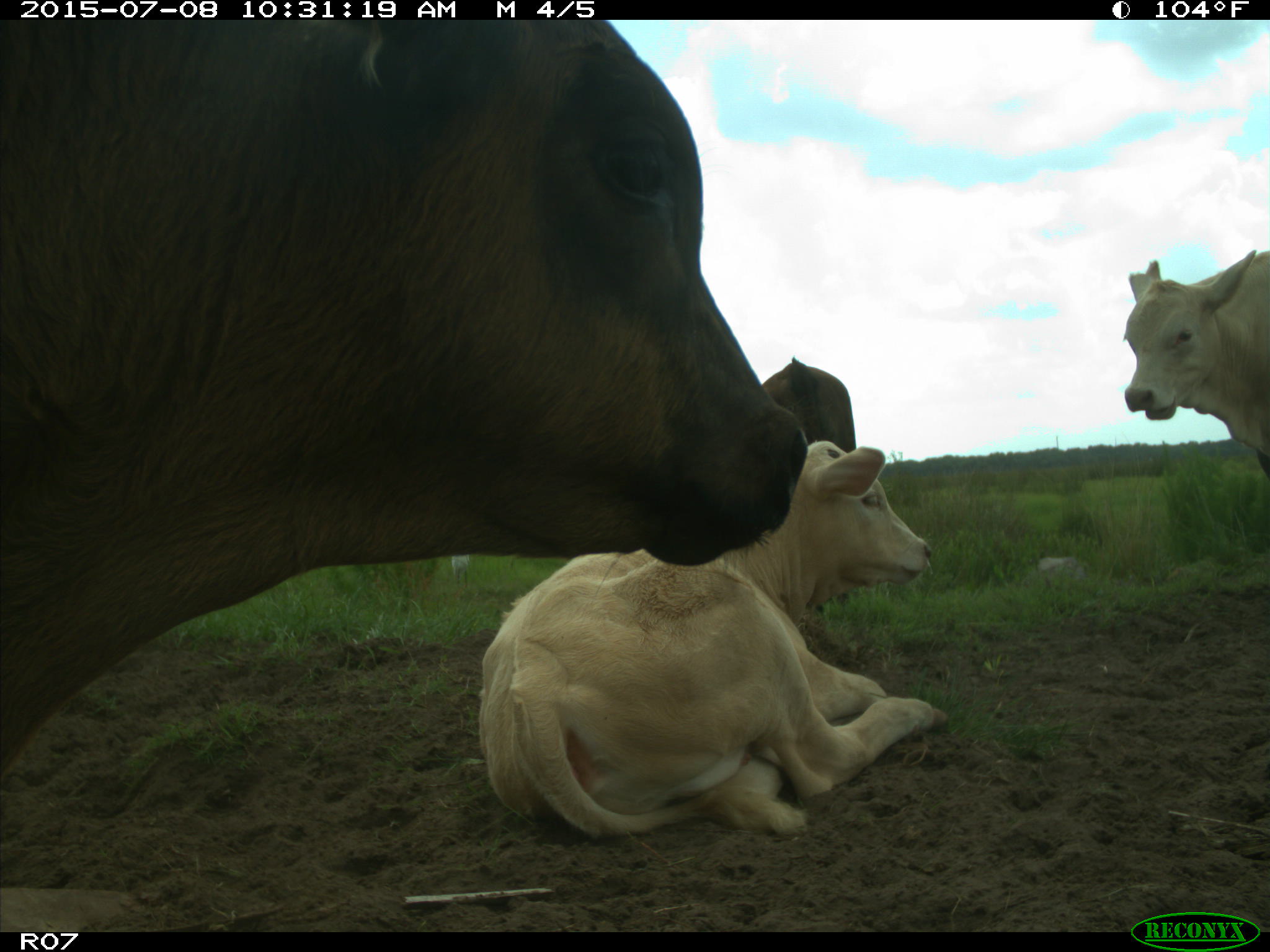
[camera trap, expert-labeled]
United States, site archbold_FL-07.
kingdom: Animalia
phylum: Chordata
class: Mammalia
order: Artiodactyla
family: Bovidae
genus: Bos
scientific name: Bos taurus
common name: domestic cow